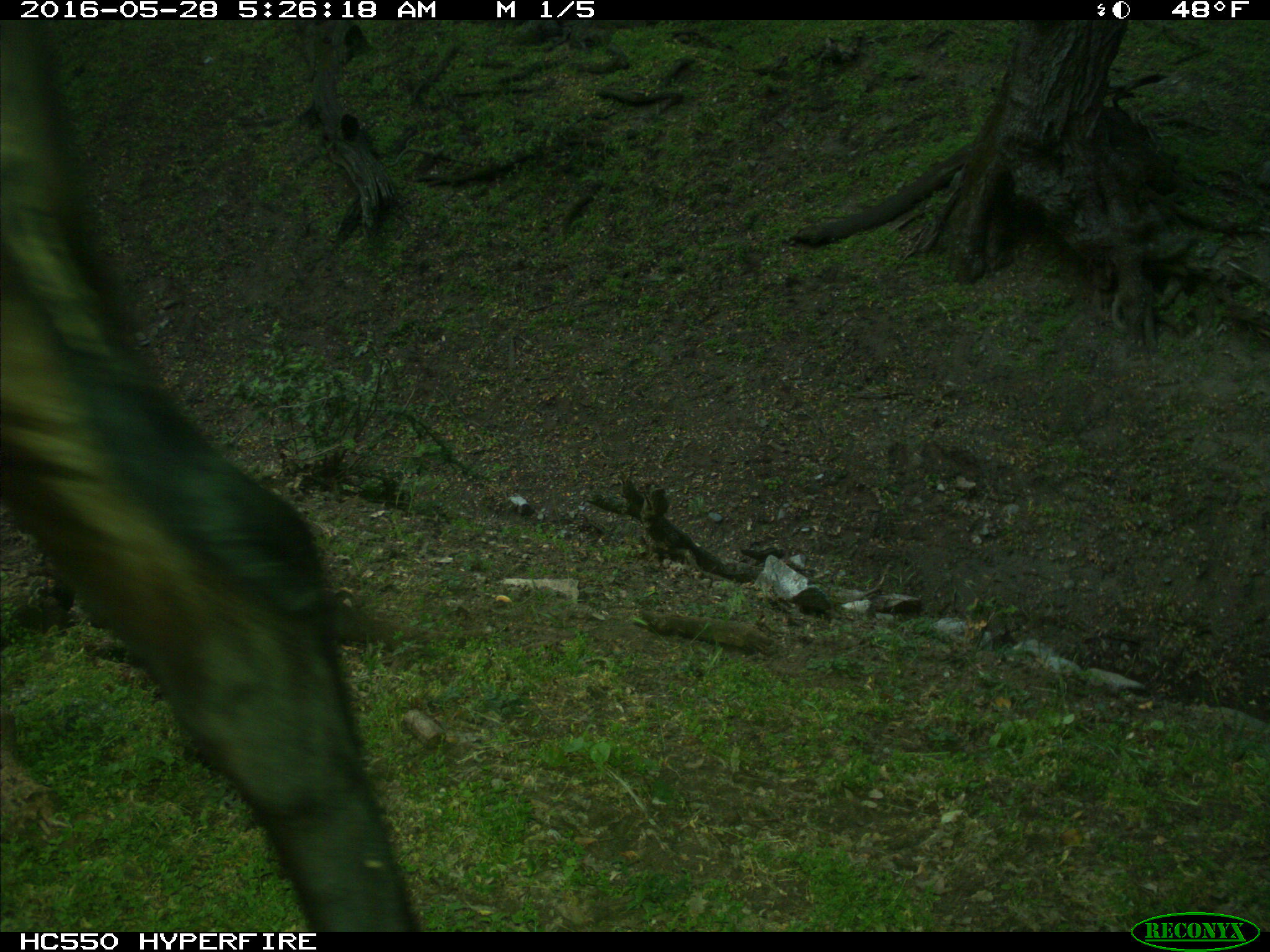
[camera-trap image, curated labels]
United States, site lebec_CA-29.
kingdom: Animalia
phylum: Chordata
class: Mammalia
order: Artiodactyla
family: Bovidae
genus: Bos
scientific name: Bos taurus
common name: domestic cow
Bos taurus (domestic cow).